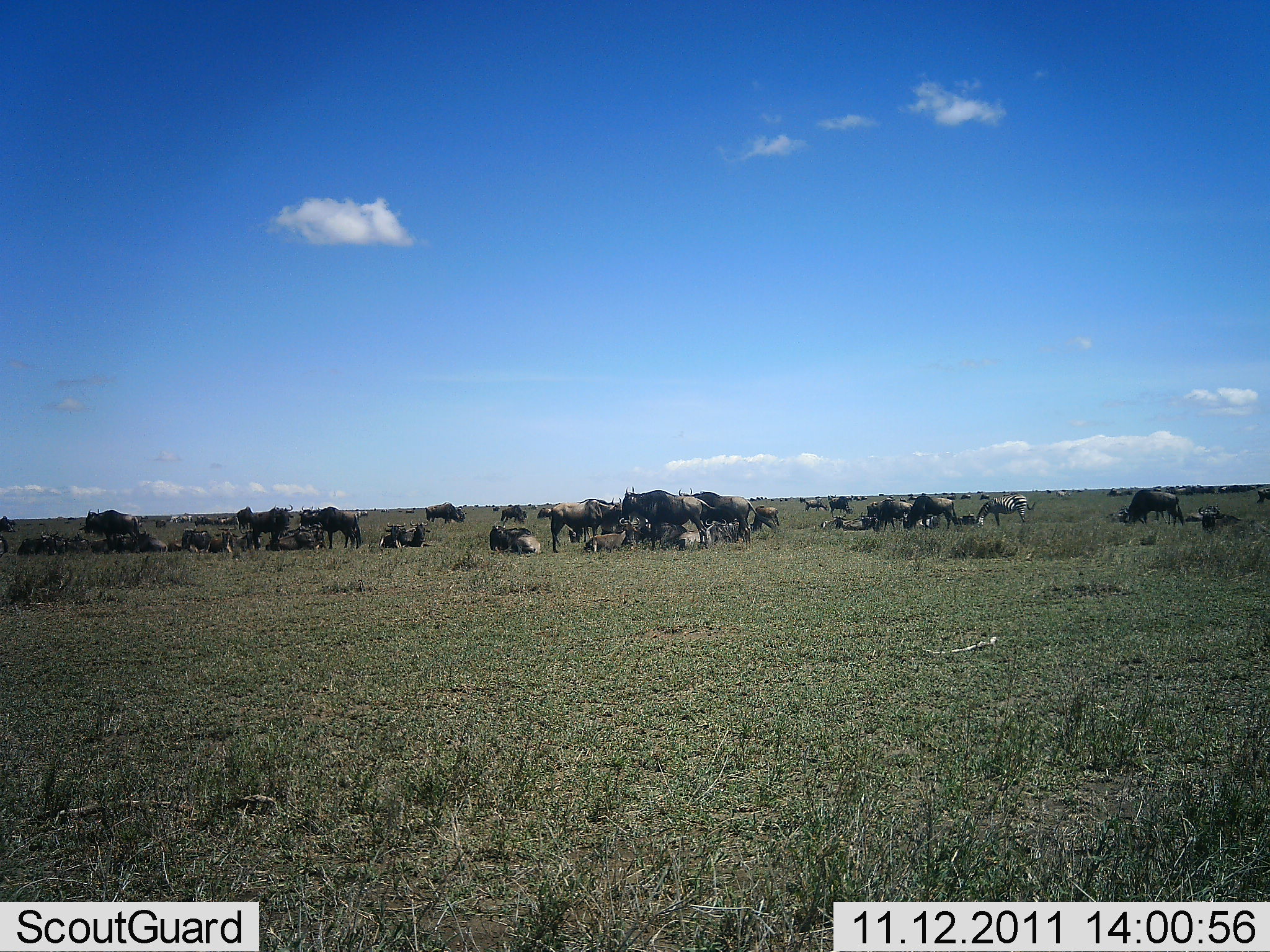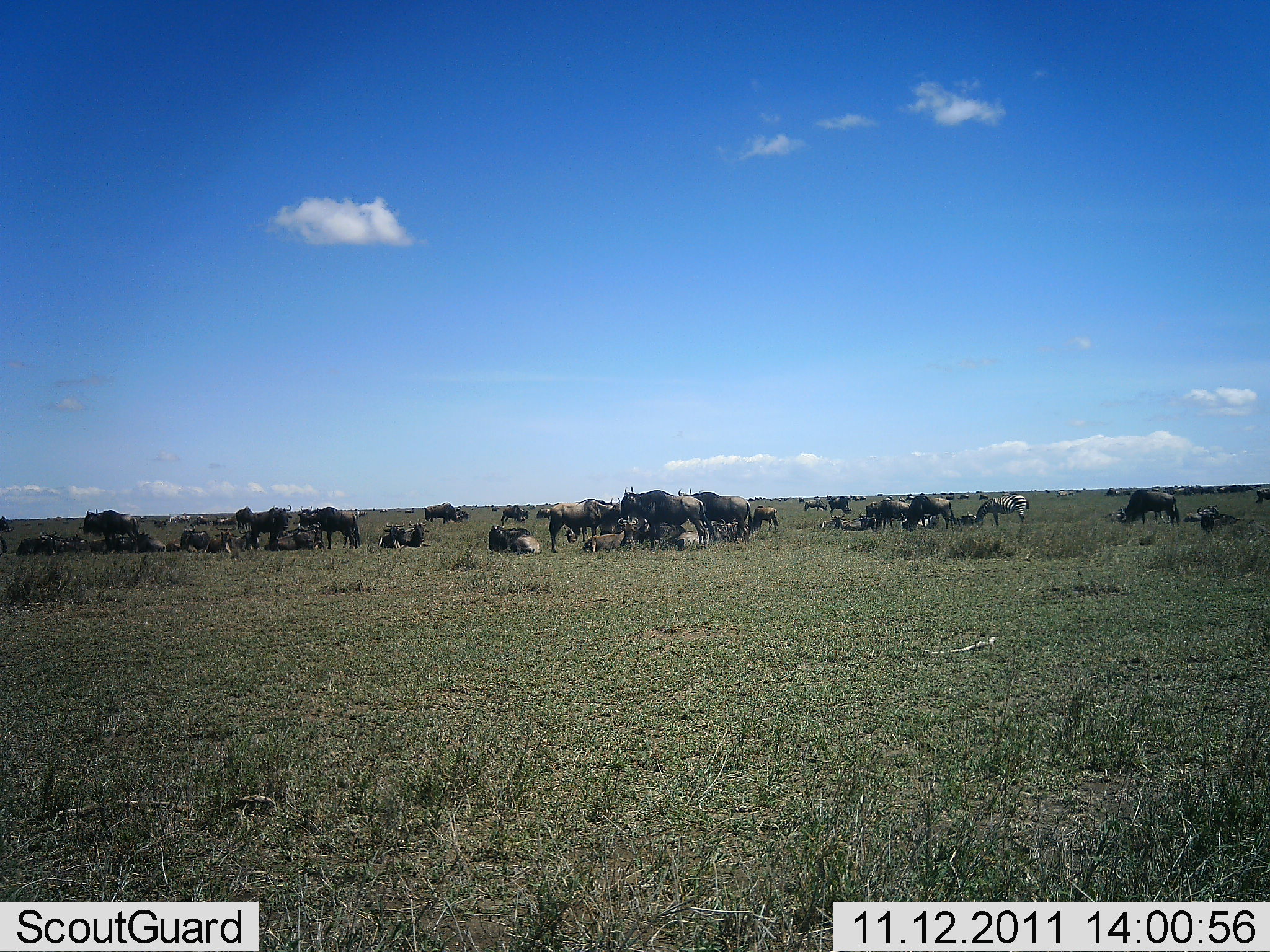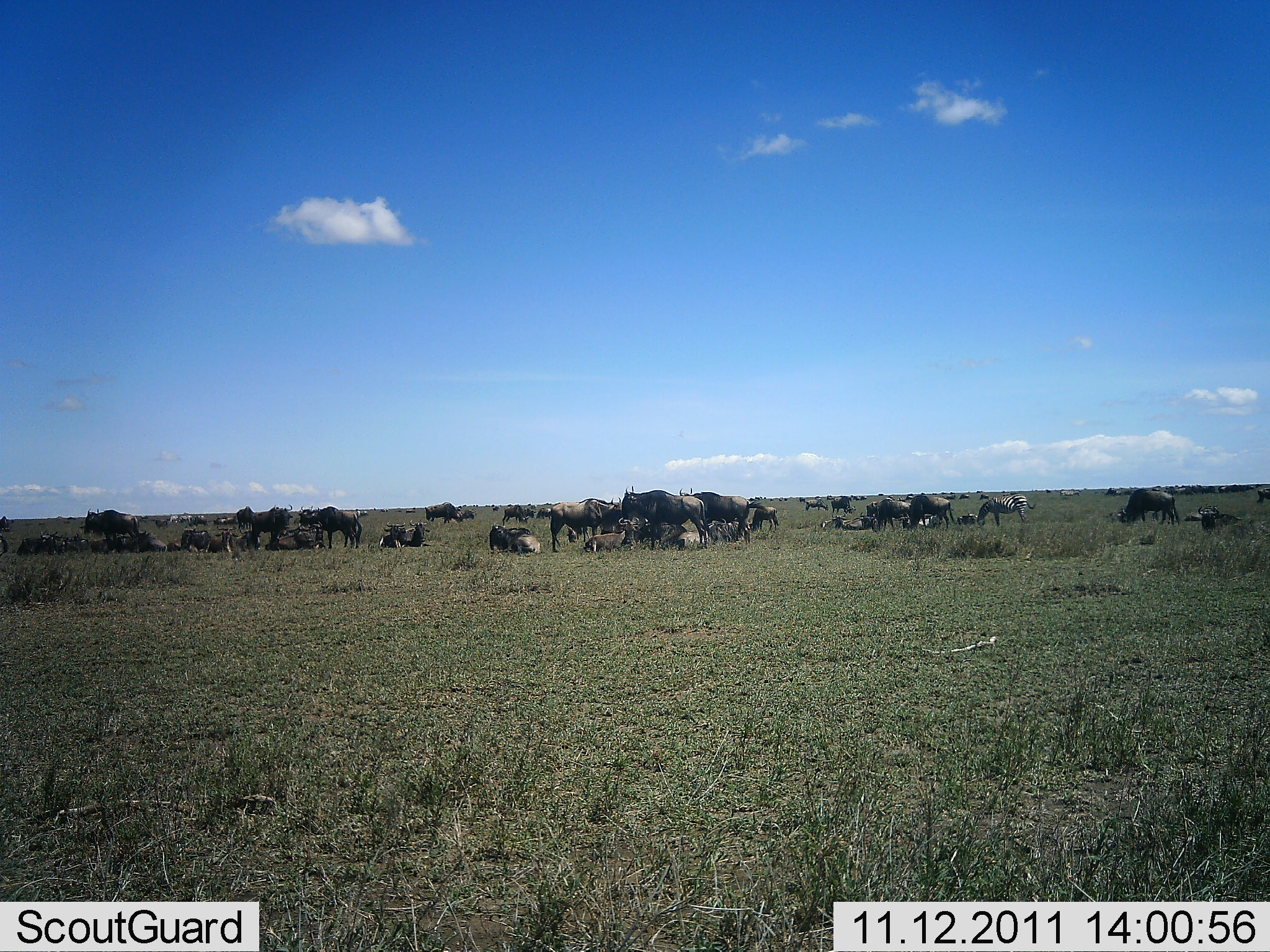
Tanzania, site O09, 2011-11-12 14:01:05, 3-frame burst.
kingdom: Animalia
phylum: Chordata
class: Mammalia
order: Artiodactyla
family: Bovidae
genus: Connochaetes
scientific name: Connochaetes taurinus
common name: blue wildebeest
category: wildebeest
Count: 11-50.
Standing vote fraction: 86%.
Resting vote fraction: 90%.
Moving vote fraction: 19%.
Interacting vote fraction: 19%.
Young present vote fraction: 0%.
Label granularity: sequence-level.